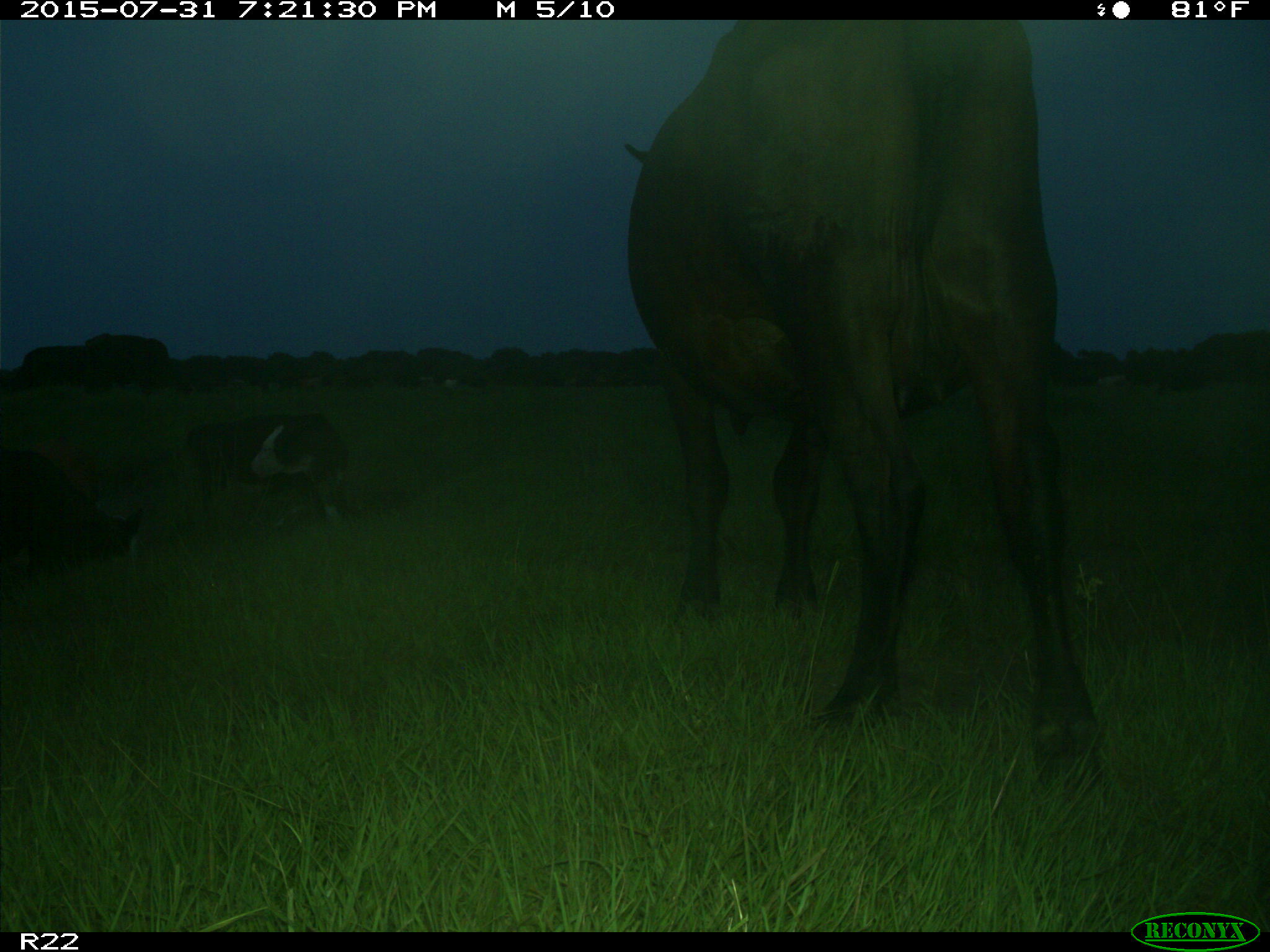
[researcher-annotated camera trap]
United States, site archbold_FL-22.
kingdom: Animalia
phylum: Chordata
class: Mammalia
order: Artiodactyla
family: Bovidae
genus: Bos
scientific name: Bos taurus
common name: domestic cow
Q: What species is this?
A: Bos taurus (domestic cow).